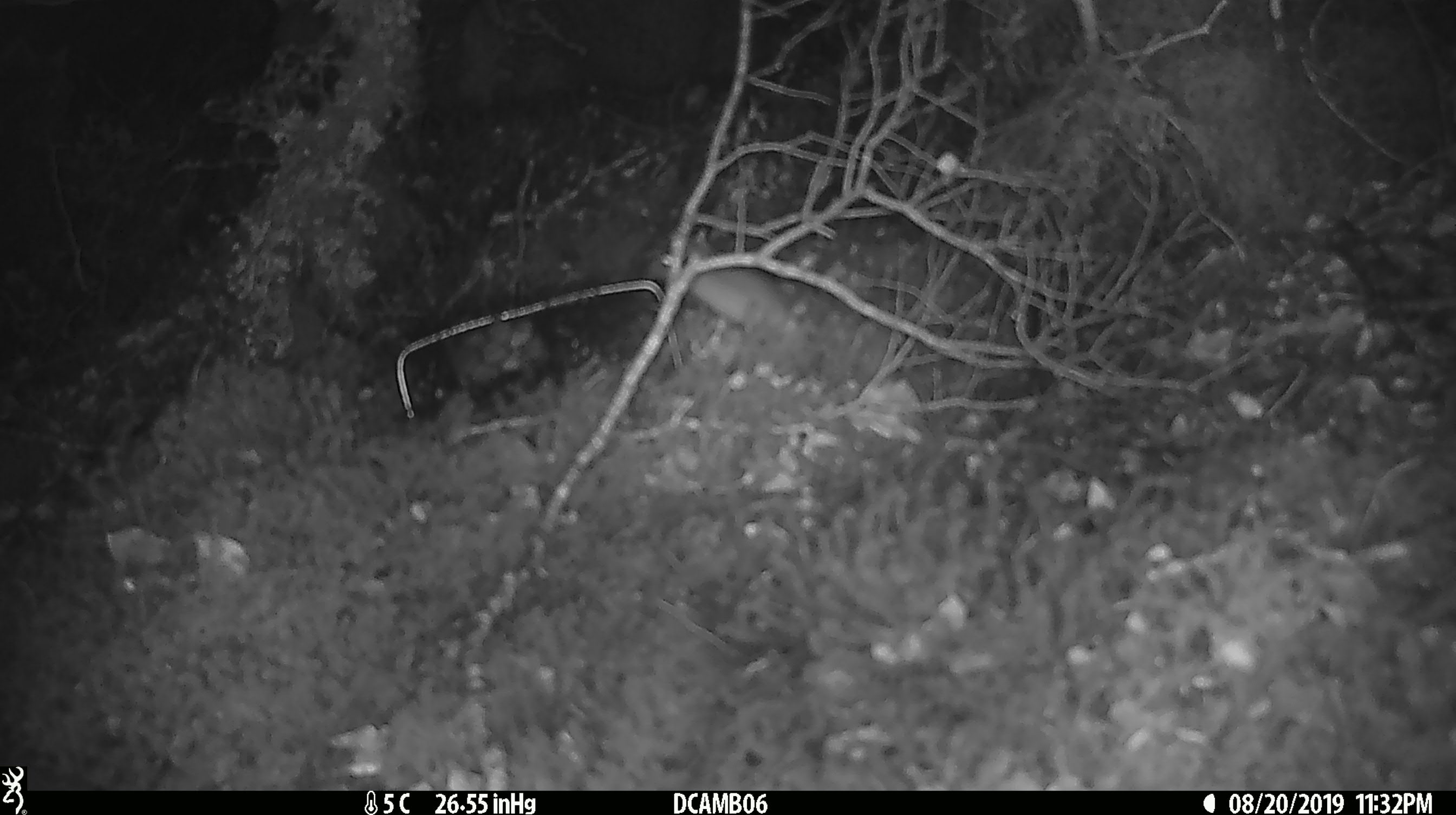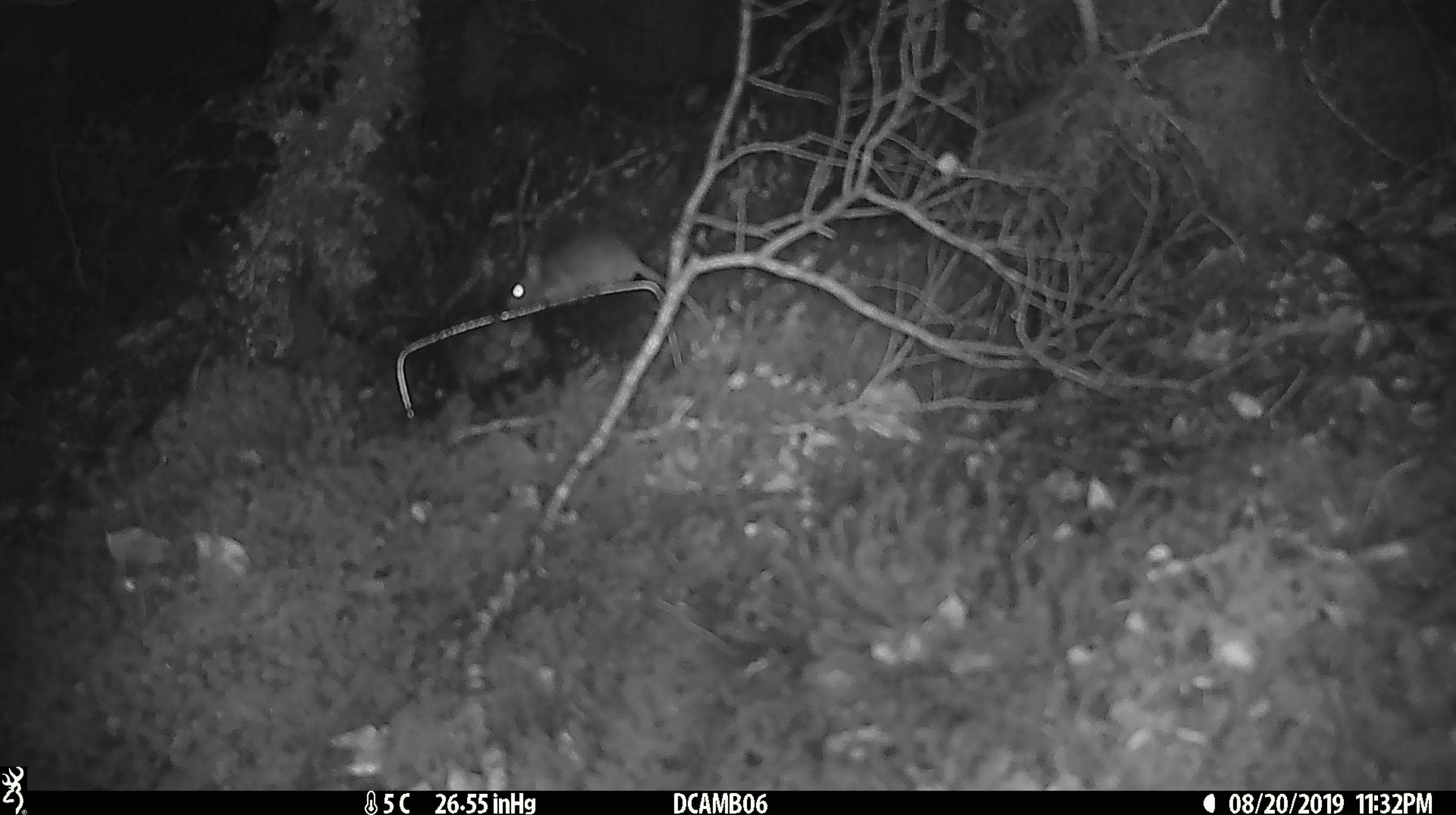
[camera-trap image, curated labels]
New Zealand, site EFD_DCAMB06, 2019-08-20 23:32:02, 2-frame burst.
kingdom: Animalia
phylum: Chordata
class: Mammalia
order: Rodentia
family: Muridae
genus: Mus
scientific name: Mus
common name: mouse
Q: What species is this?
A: Mouse (Mus).